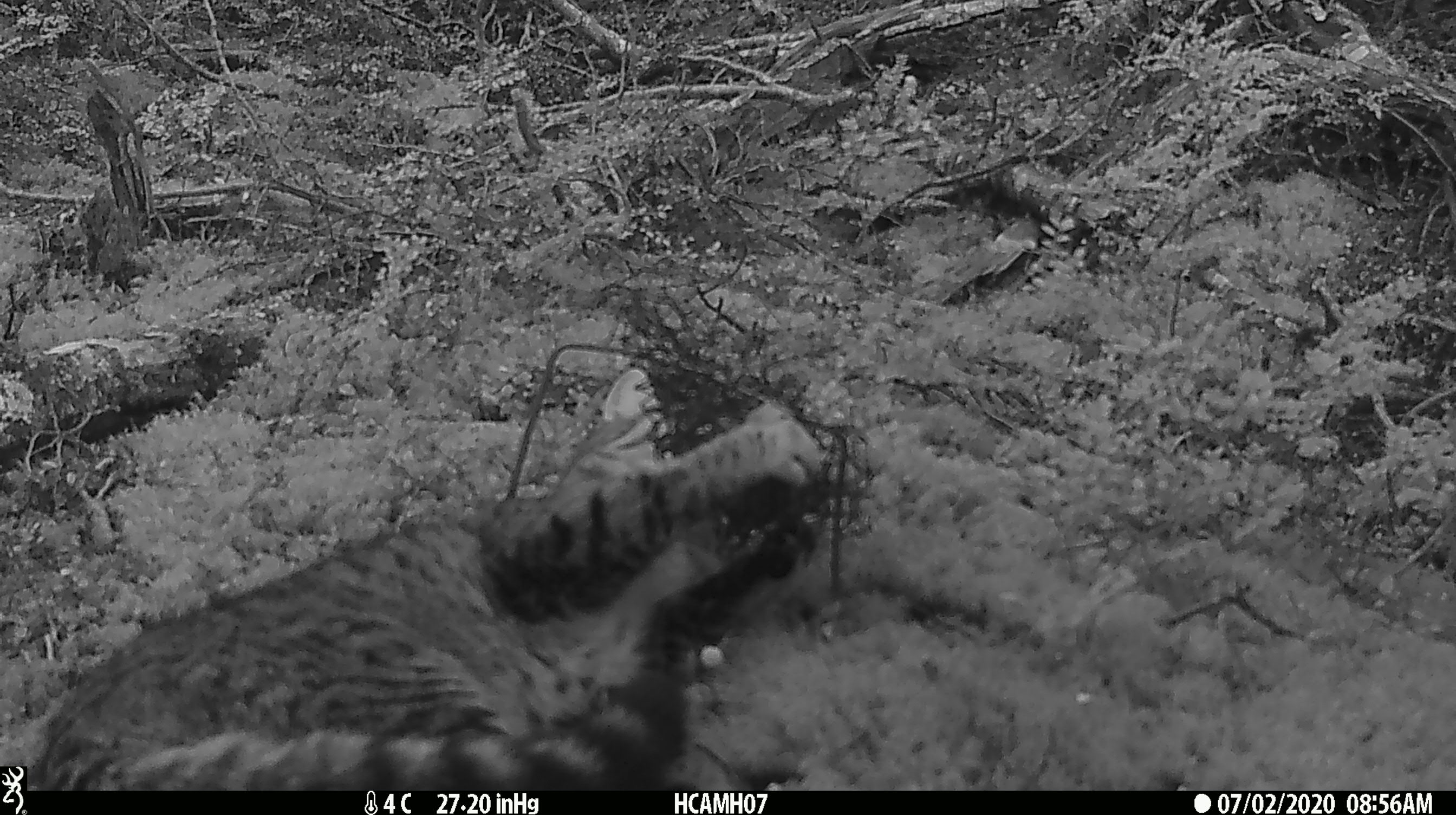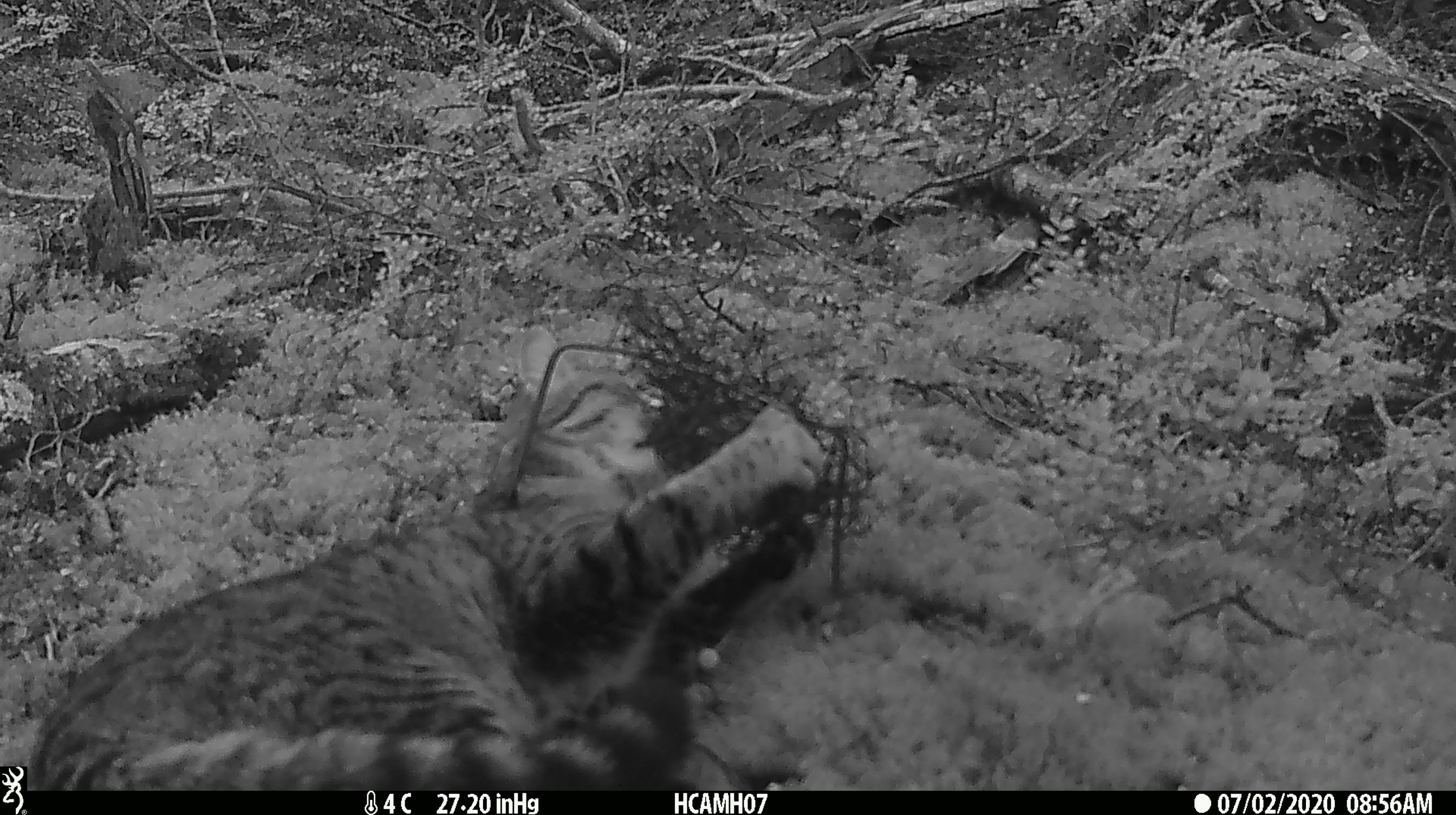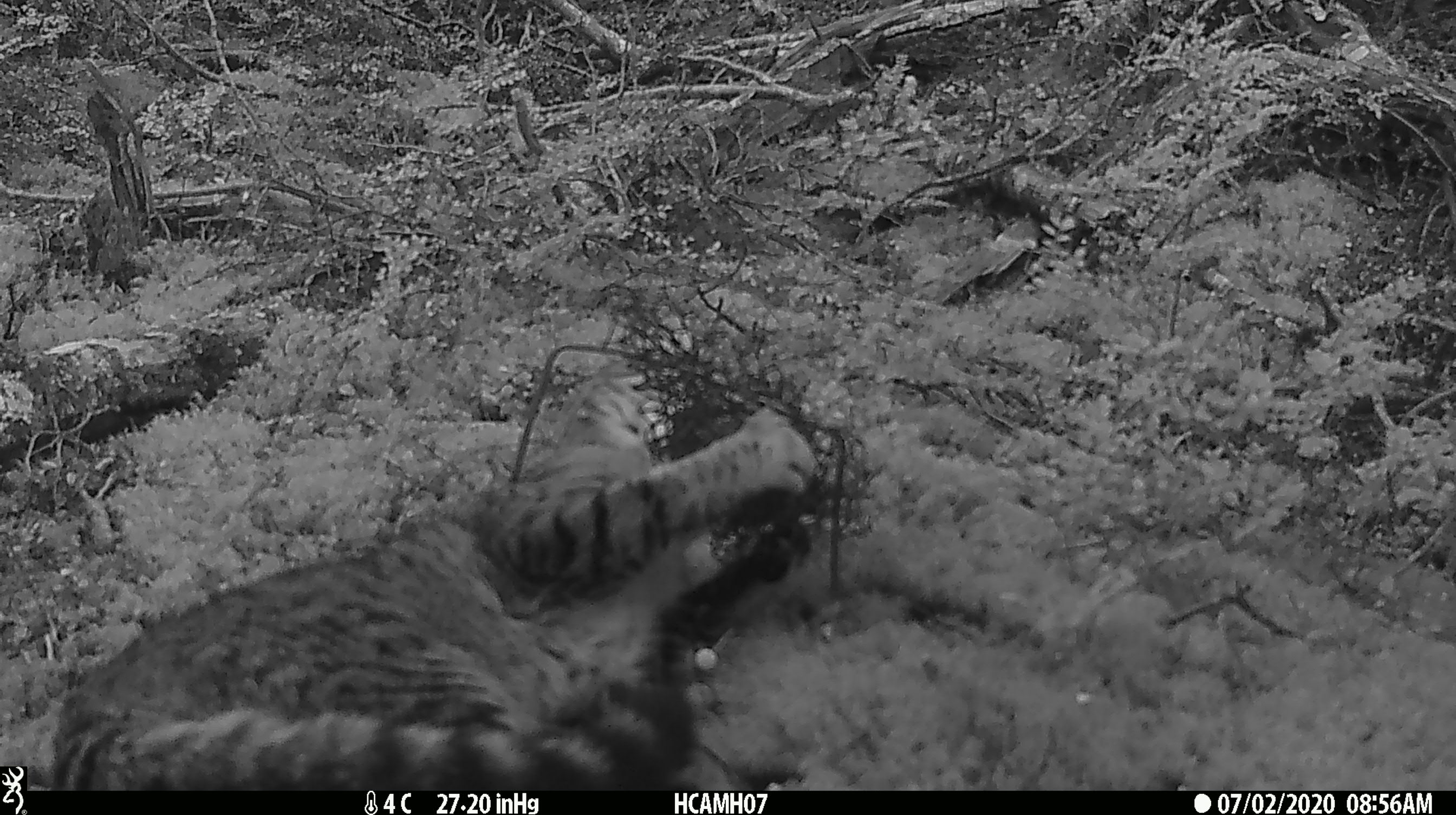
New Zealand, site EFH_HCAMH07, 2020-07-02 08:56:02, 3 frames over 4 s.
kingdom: Animalia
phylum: Chordata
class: Mammalia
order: Carnivora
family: Felidae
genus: Felis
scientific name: Felis catus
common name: domestic cat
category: cat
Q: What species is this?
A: Cat (domestic cat) (Felis catus).